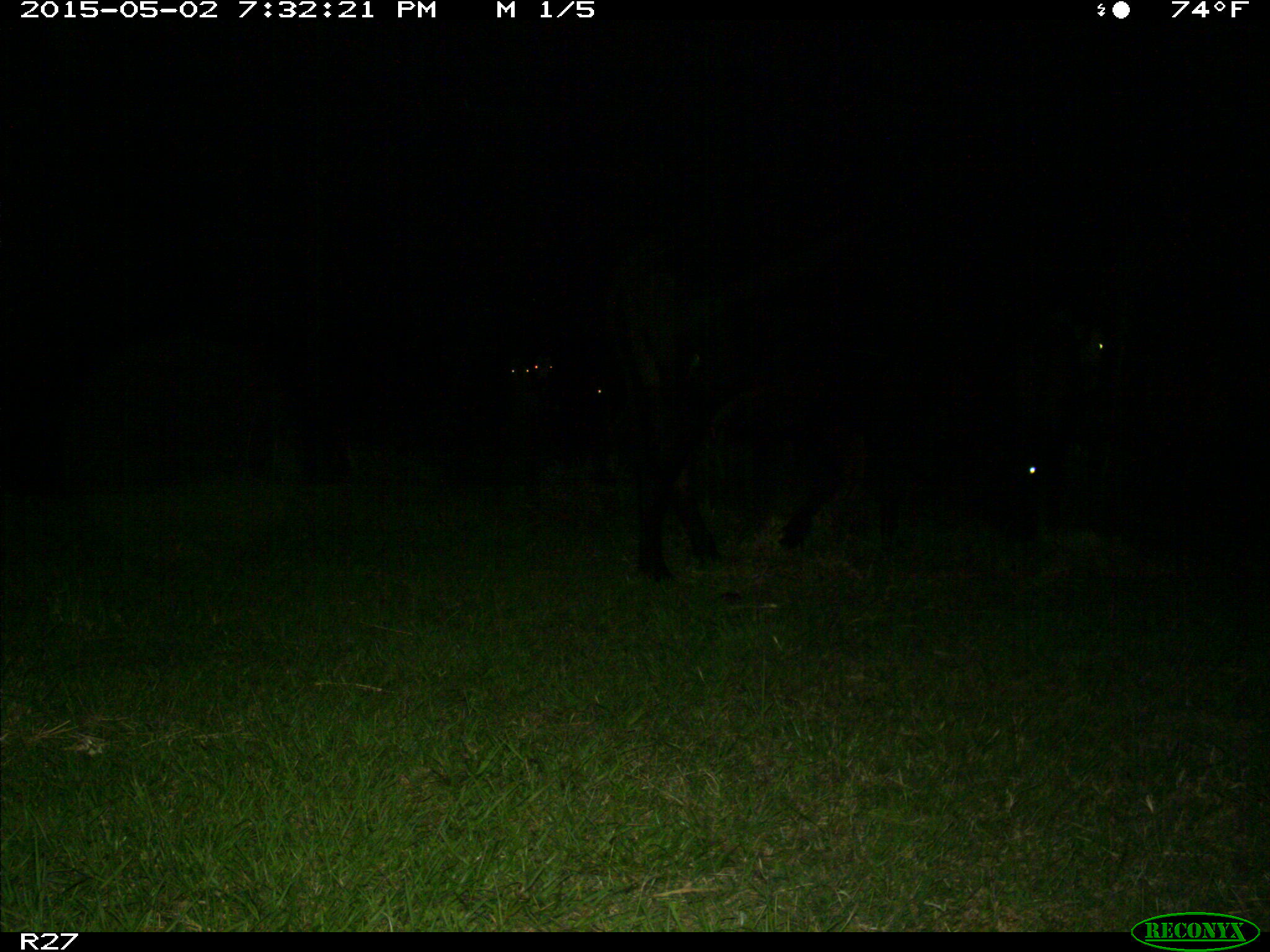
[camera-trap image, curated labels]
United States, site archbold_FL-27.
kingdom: Animalia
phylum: Chordata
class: Mammalia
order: Artiodactyla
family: Bovidae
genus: Bos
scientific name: Bos taurus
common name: domestic cow